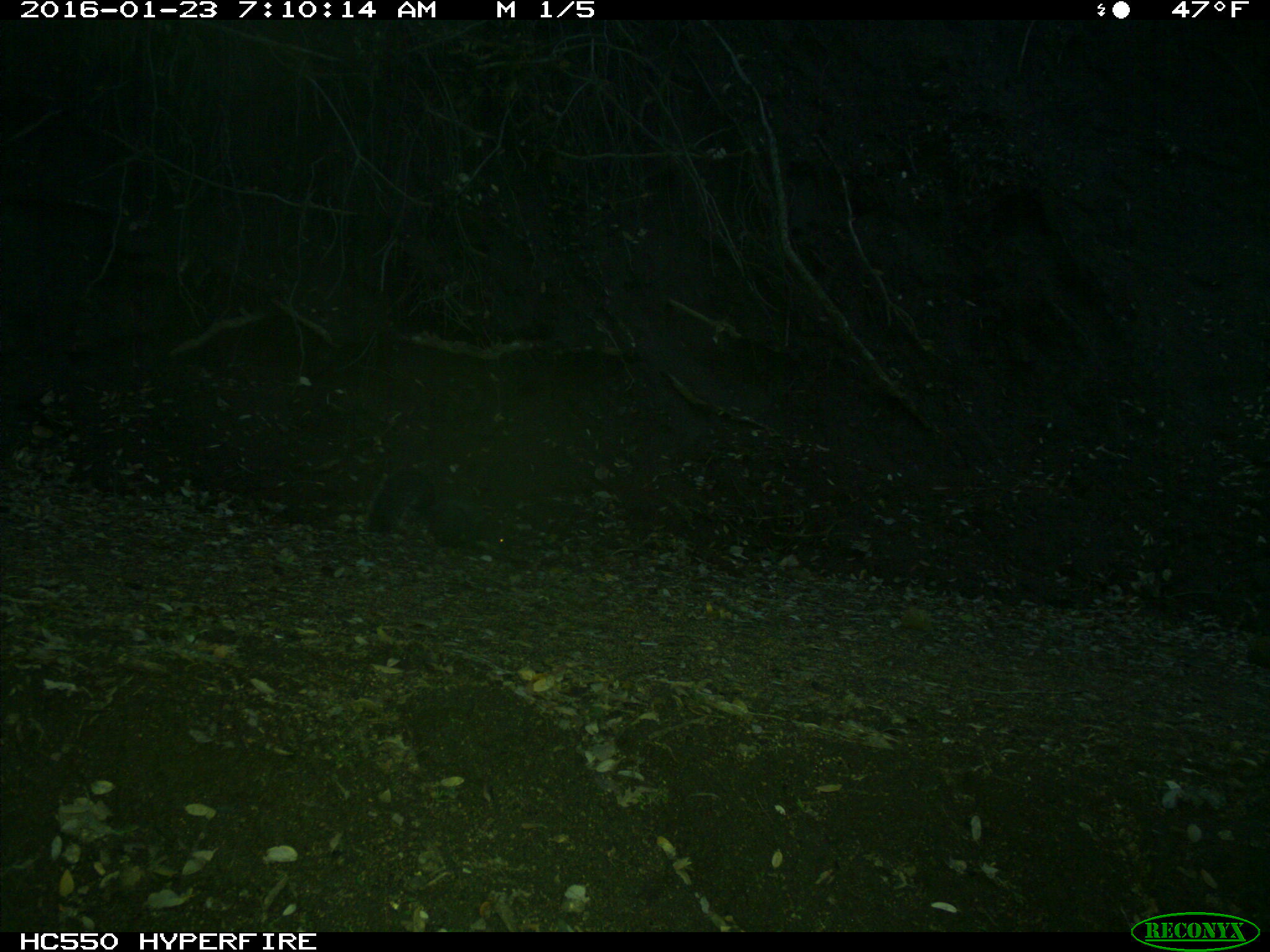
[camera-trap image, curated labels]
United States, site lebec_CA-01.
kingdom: Animalia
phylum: Chordata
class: Mammalia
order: Rodentia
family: Sciuridae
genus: Sciurus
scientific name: Sciurus carolinensis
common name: eastern gray squirrel